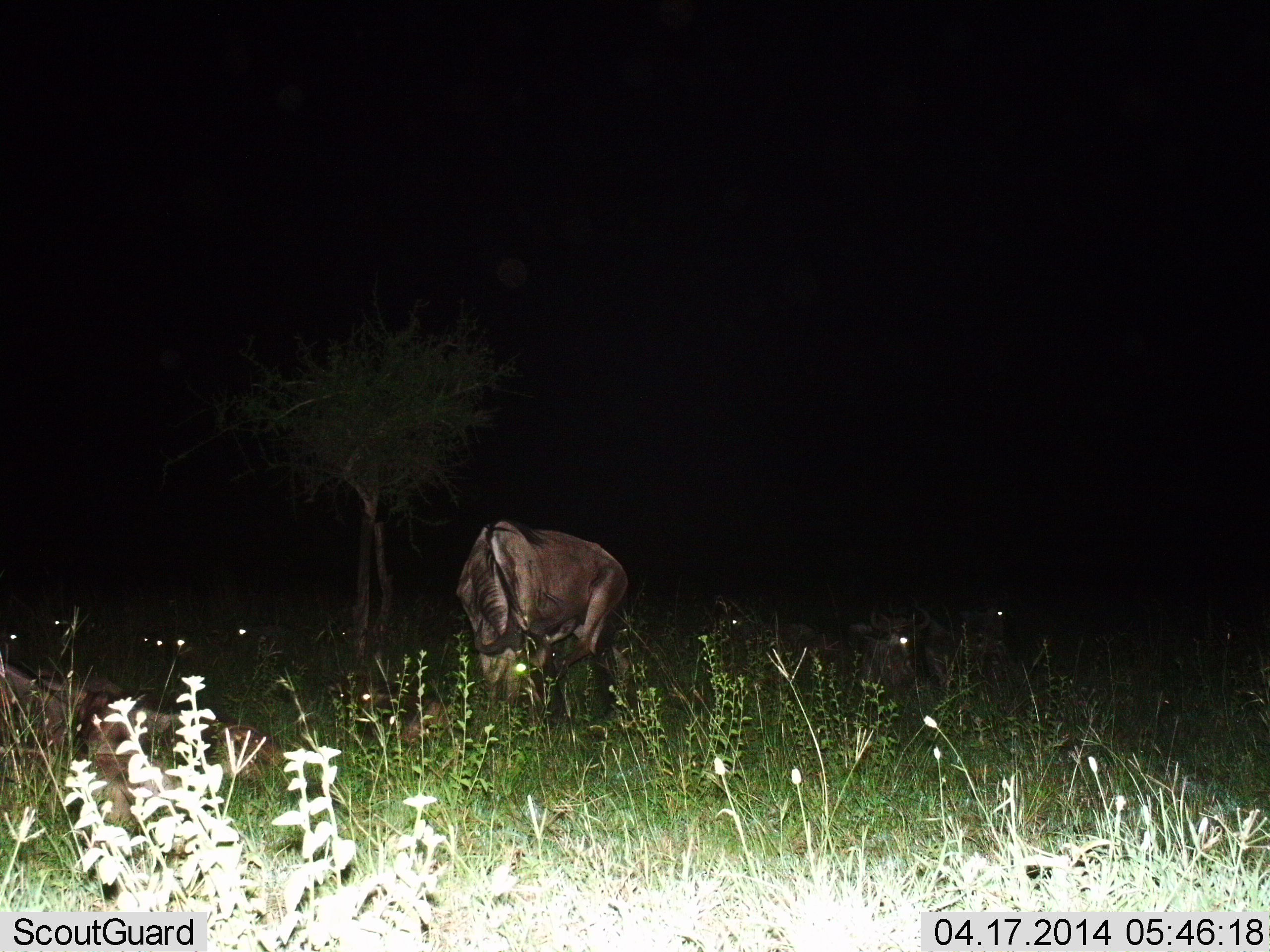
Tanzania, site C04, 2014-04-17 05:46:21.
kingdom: Animalia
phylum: Chordata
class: Mammalia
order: Artiodactyla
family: Bovidae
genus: Connochaetes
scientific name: Connochaetes taurinus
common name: blue wildebeest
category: wildebeest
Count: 8.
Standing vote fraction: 60%.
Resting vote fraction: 70%.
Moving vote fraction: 0%.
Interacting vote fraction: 10%.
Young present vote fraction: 0%.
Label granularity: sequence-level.